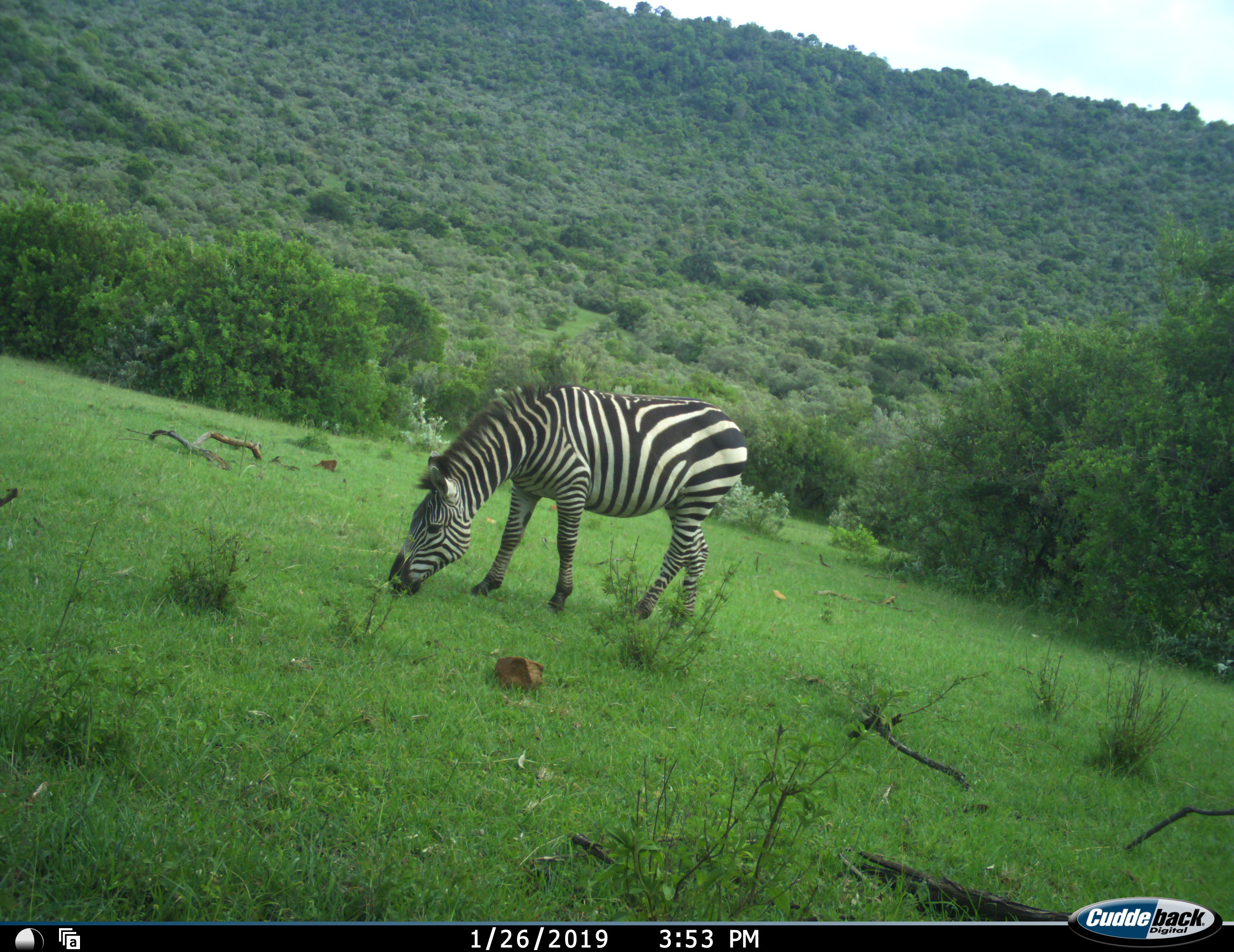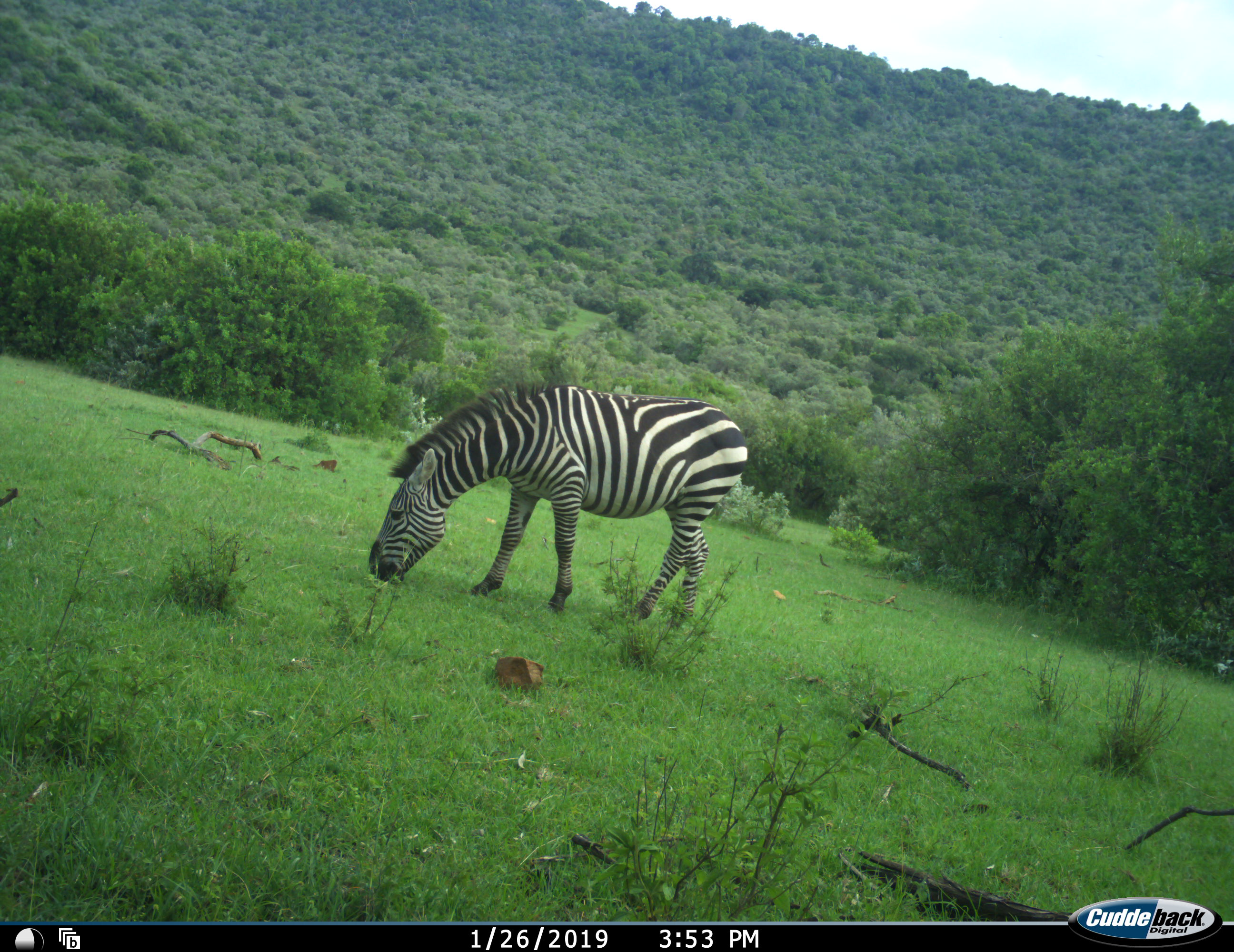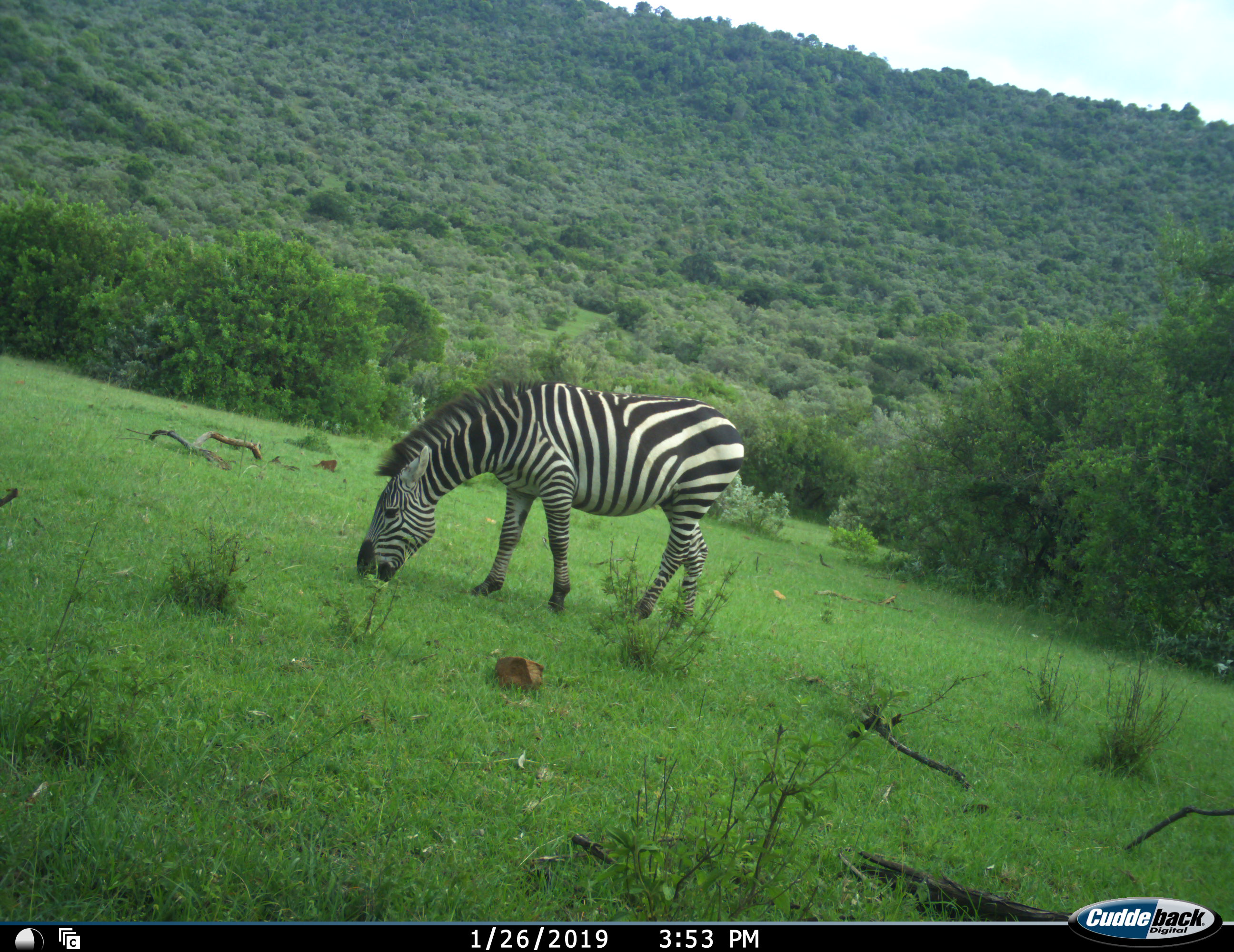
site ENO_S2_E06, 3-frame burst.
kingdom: Animalia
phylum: Chordata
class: Mammalia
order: Perissodactyla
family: Equidae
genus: Equus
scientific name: Equus quagga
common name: plains zebra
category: zebraplains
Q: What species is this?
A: Zebraplains (plains zebra) (Equus quagga).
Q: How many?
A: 1.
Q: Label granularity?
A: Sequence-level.